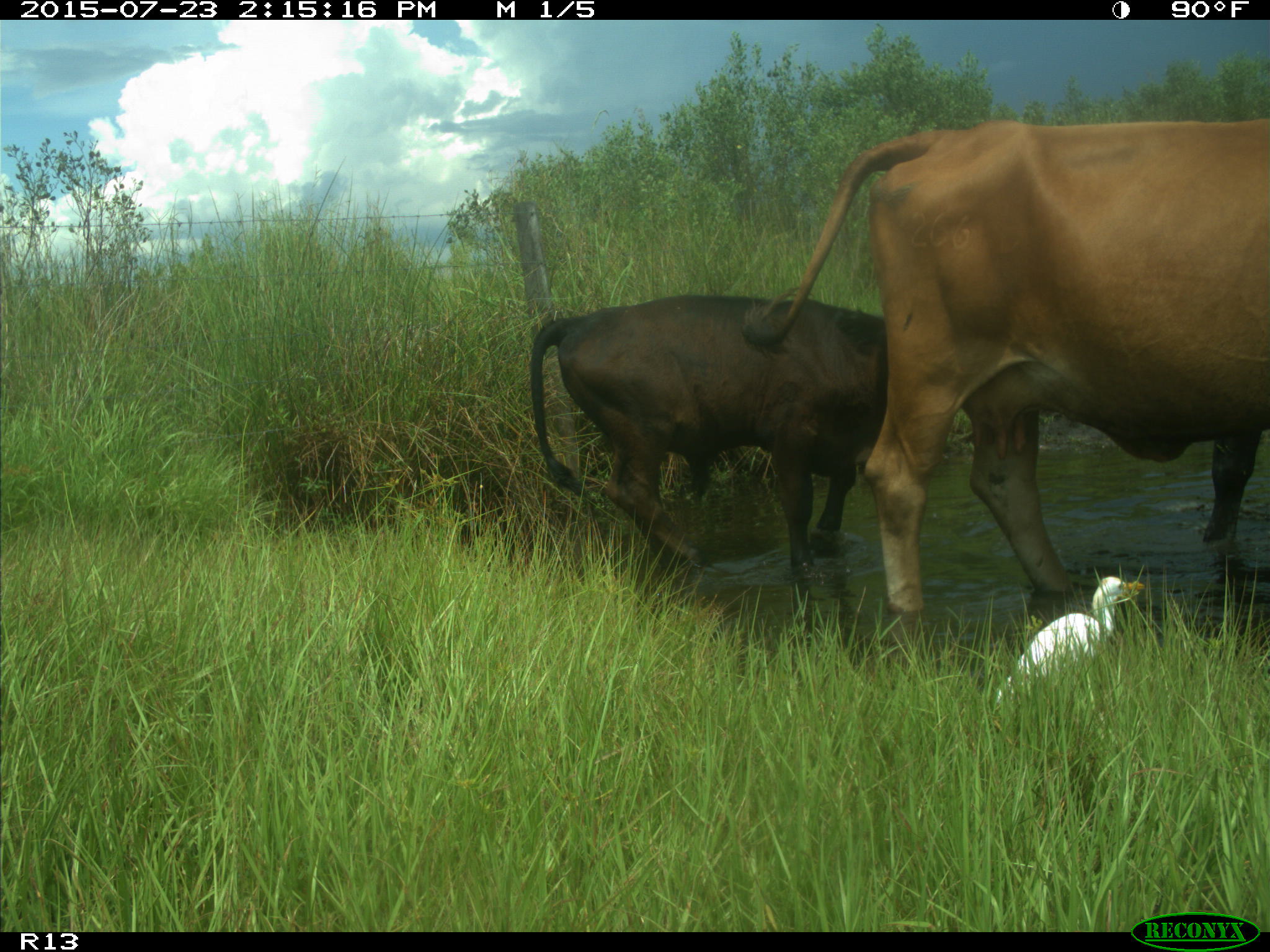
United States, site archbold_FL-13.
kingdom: Animalia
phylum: Chordata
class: Mammalia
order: Artiodactyla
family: Bovidae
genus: Bos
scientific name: Bos taurus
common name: domestic cow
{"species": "Bos taurus (domestic cow)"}